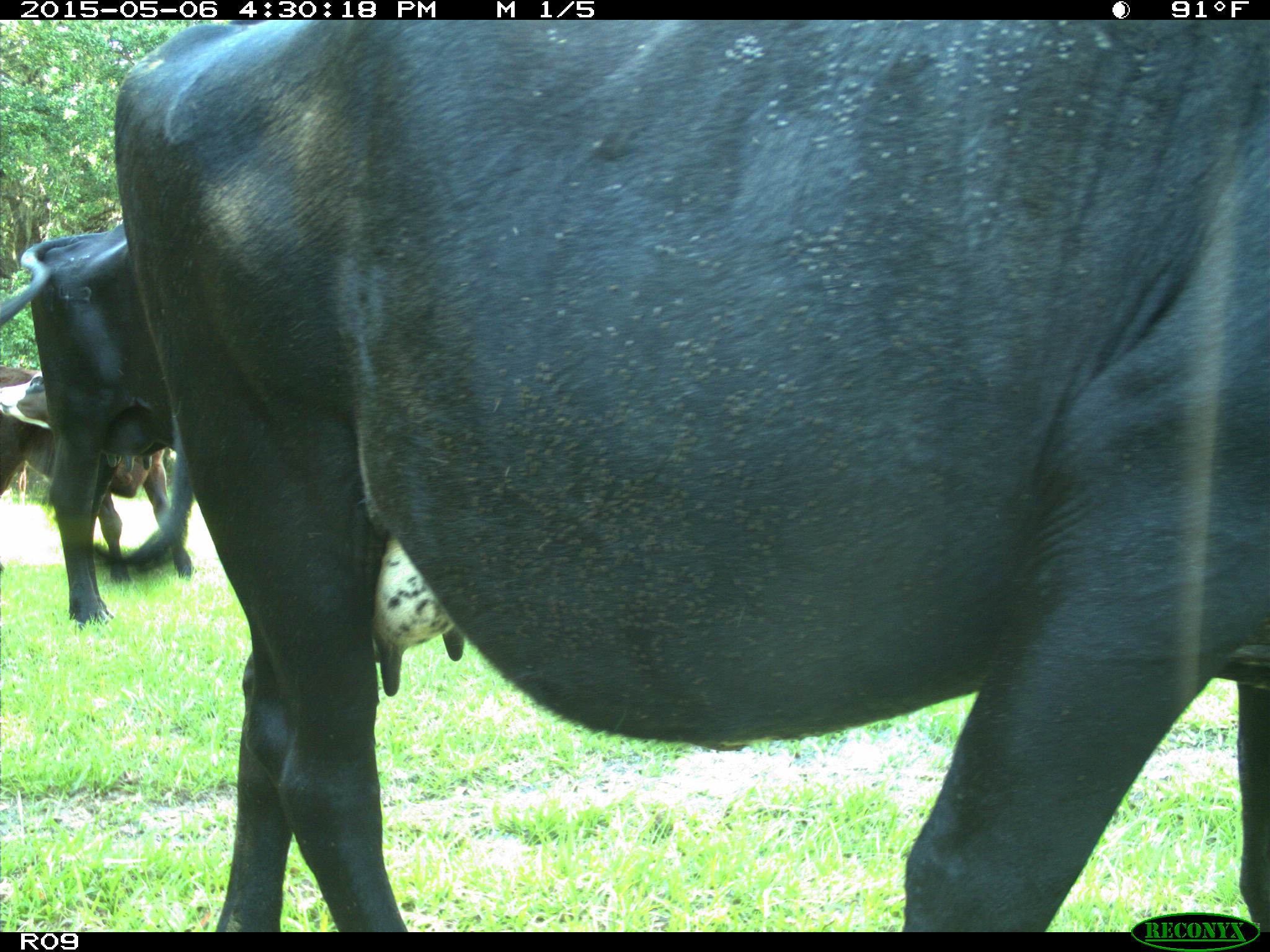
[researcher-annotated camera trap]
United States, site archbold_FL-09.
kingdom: Animalia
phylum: Chordata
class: Mammalia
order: Artiodactyla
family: Bovidae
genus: Bos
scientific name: Bos taurus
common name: domestic cow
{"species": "Bos taurus (domestic cow)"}